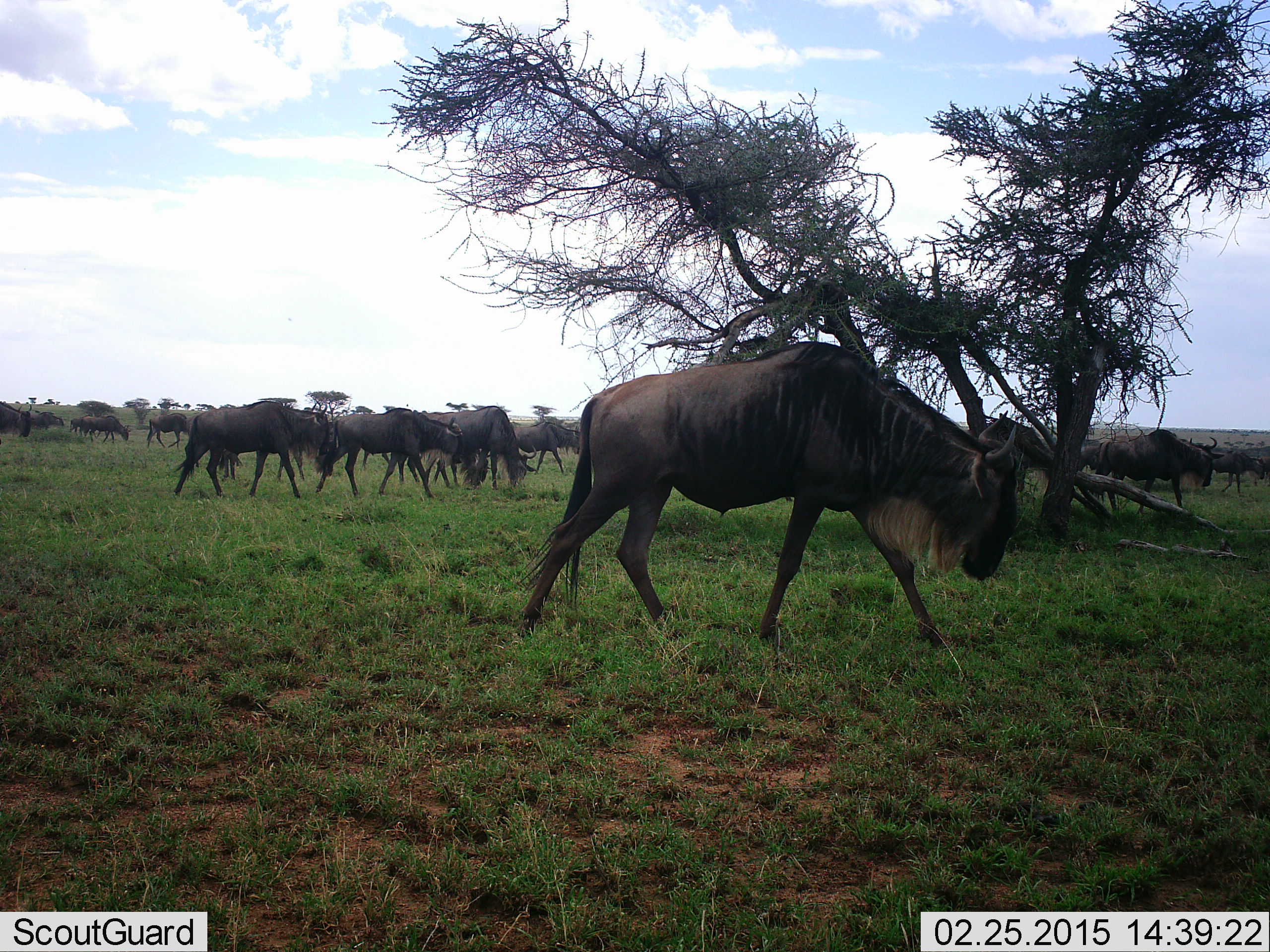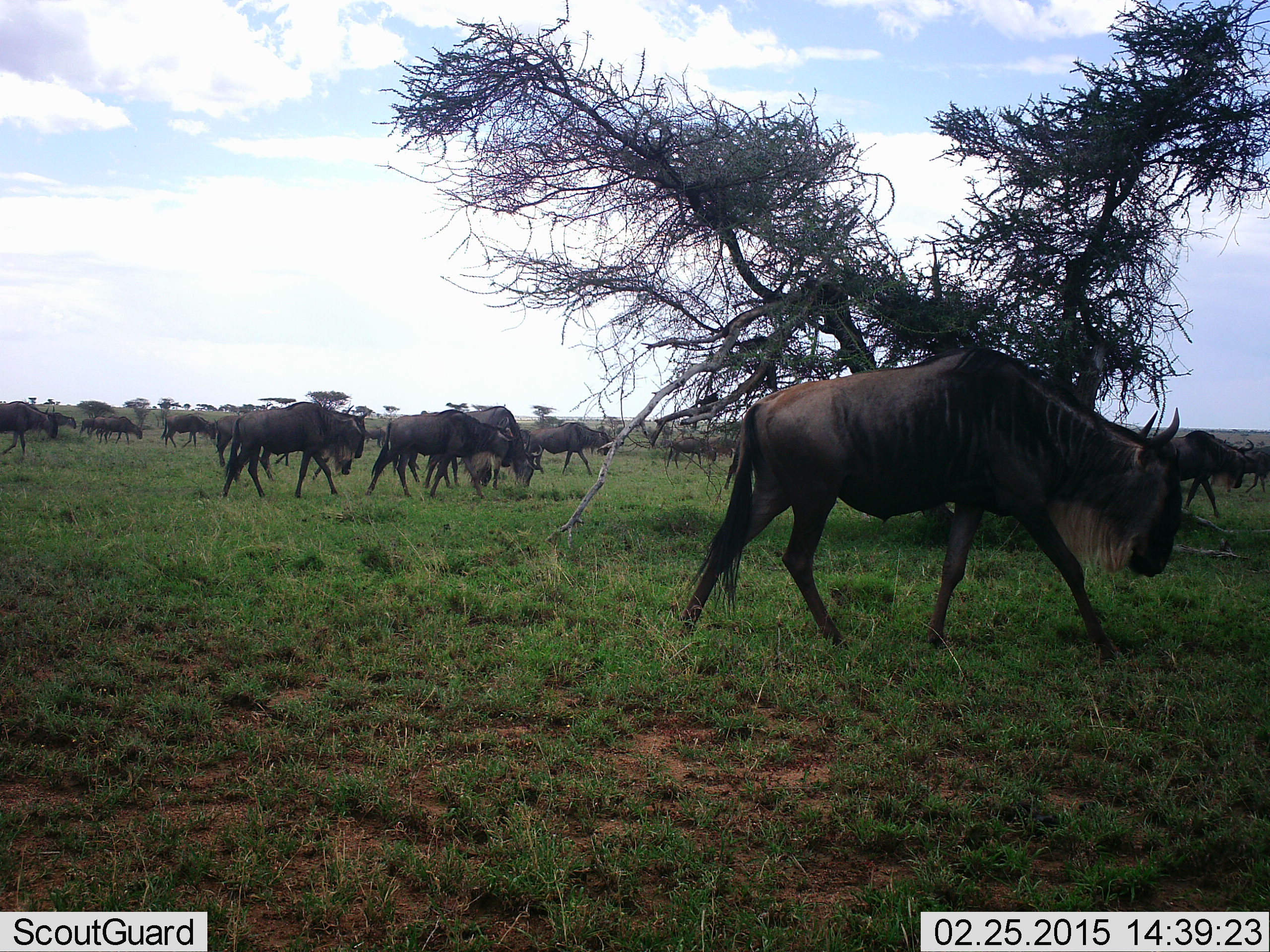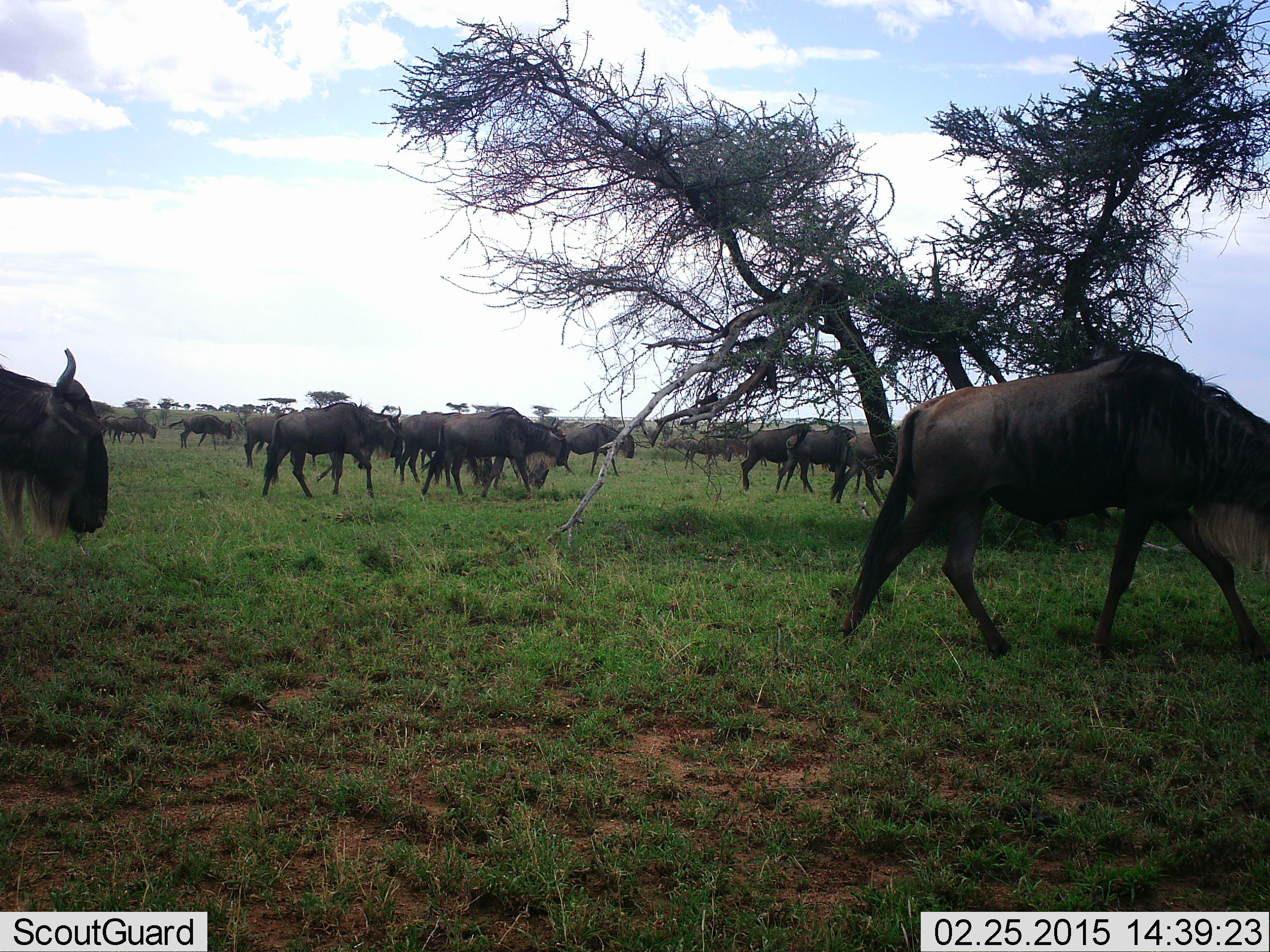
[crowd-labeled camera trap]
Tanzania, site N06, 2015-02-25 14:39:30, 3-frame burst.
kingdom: Animalia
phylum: Chordata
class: Mammalia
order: Artiodactyla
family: Bovidae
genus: Connochaetes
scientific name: Connochaetes taurinus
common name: blue wildebeest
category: wildebeest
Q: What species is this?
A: Wildebeest (blue wildebeest) (Connochaetes taurinus).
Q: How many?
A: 11-50.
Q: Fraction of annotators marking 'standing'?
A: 20%.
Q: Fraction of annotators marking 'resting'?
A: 0%.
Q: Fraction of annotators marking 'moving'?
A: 90%.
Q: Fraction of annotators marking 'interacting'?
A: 0%.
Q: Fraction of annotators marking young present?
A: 10%.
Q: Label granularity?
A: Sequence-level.